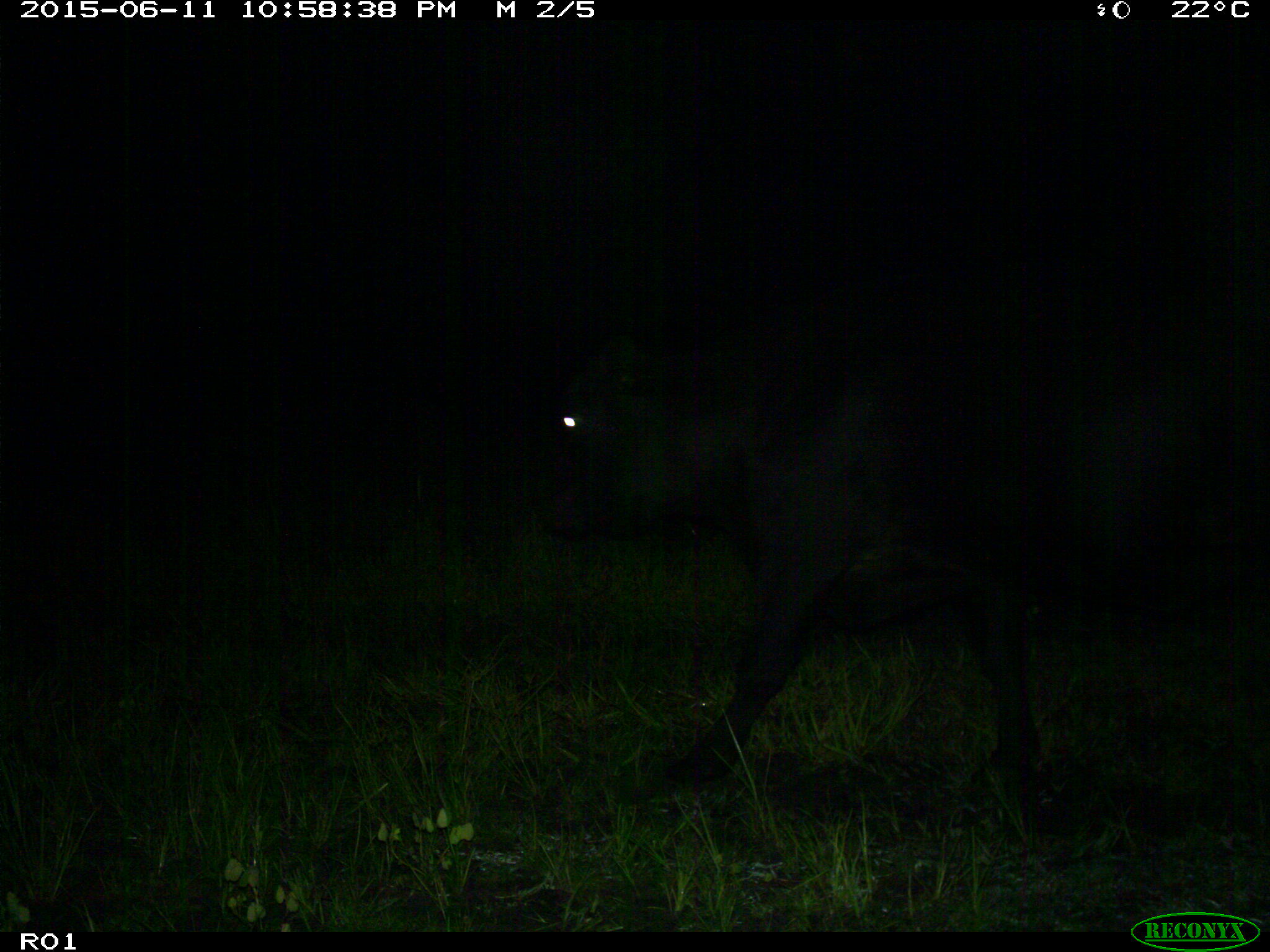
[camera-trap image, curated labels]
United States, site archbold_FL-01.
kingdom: Animalia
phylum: Chordata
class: Mammalia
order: Artiodactyla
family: Bovidae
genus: Bos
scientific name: Bos taurus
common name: domestic cow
Bos taurus (domestic cow).